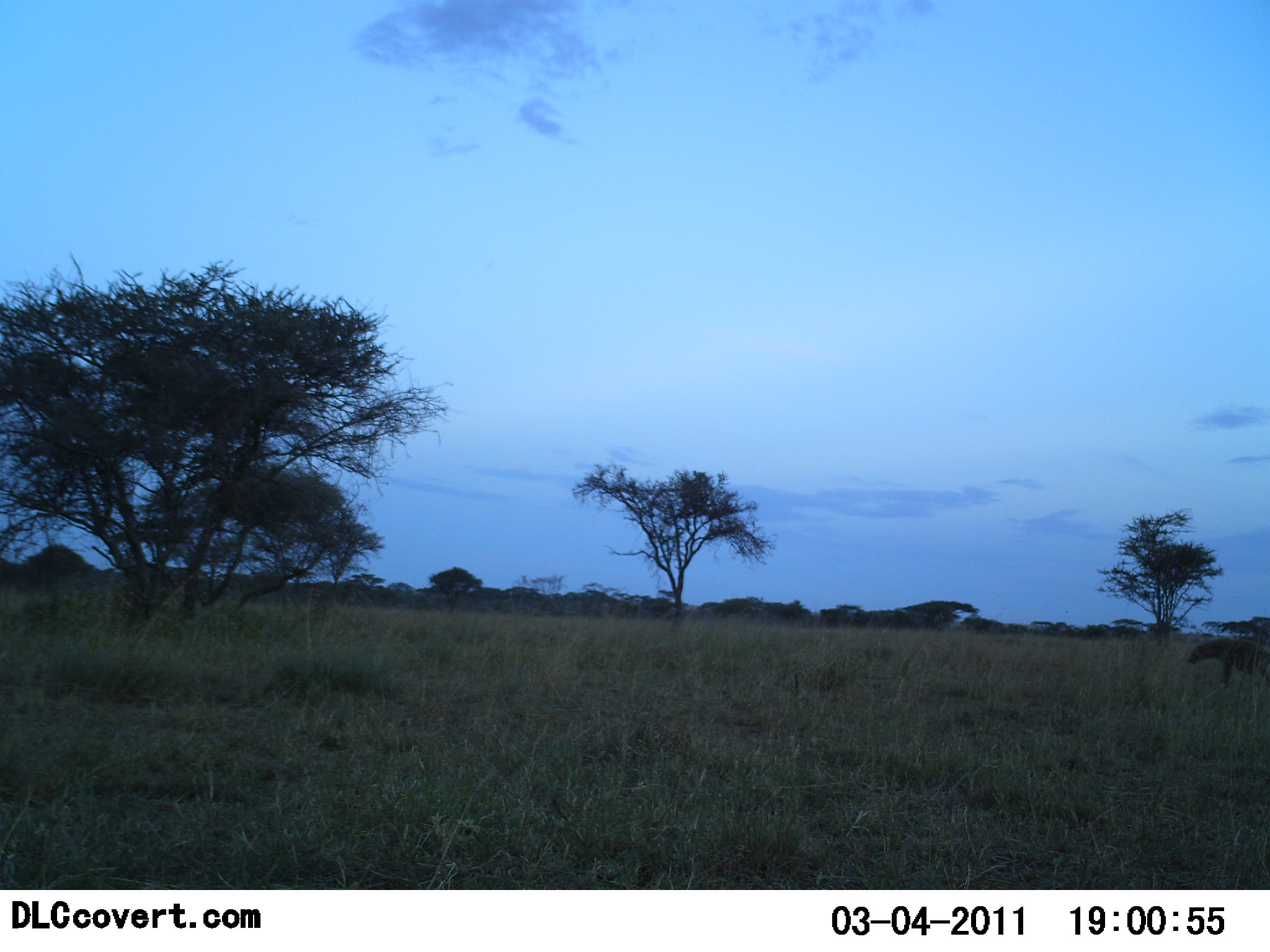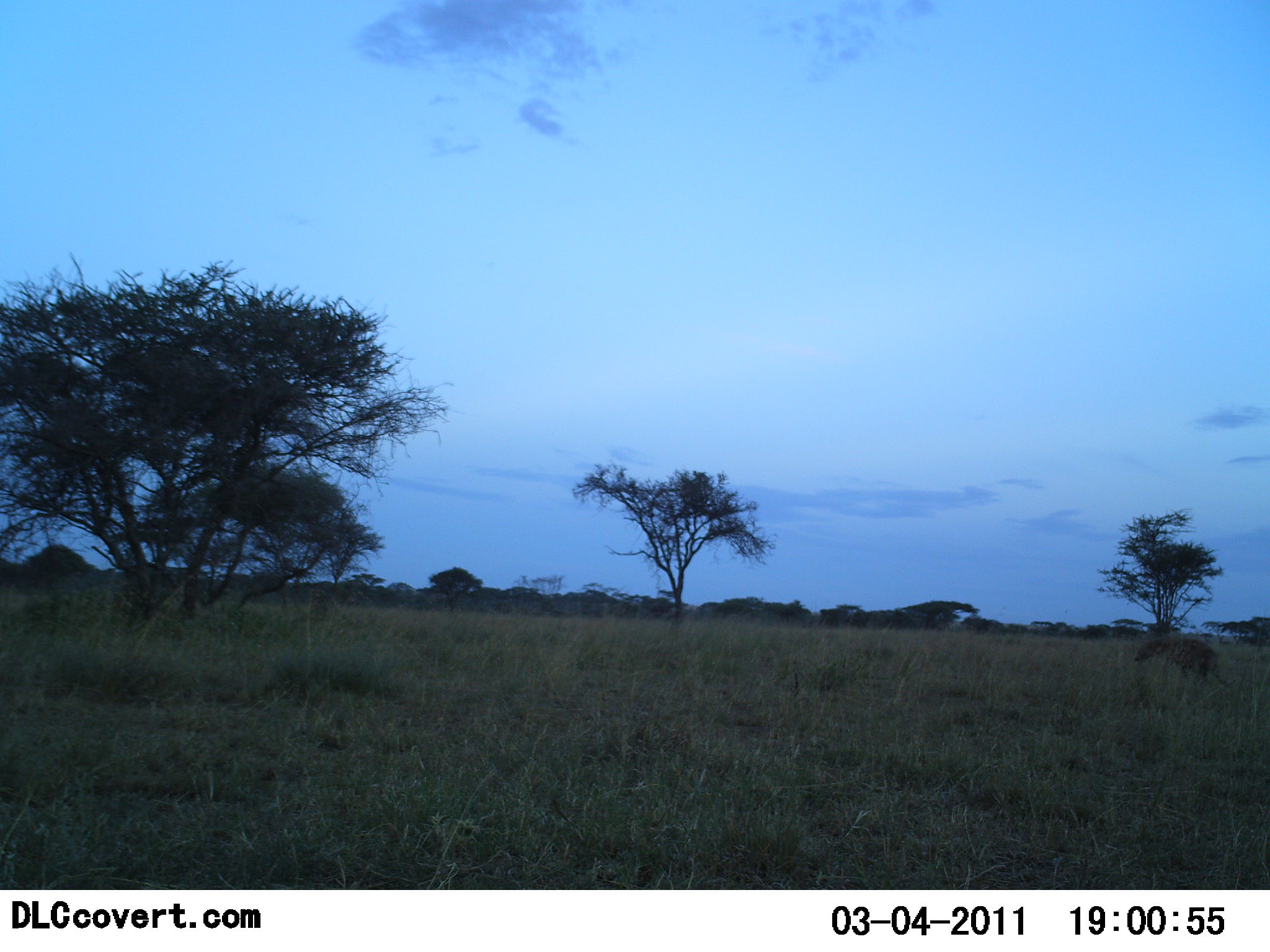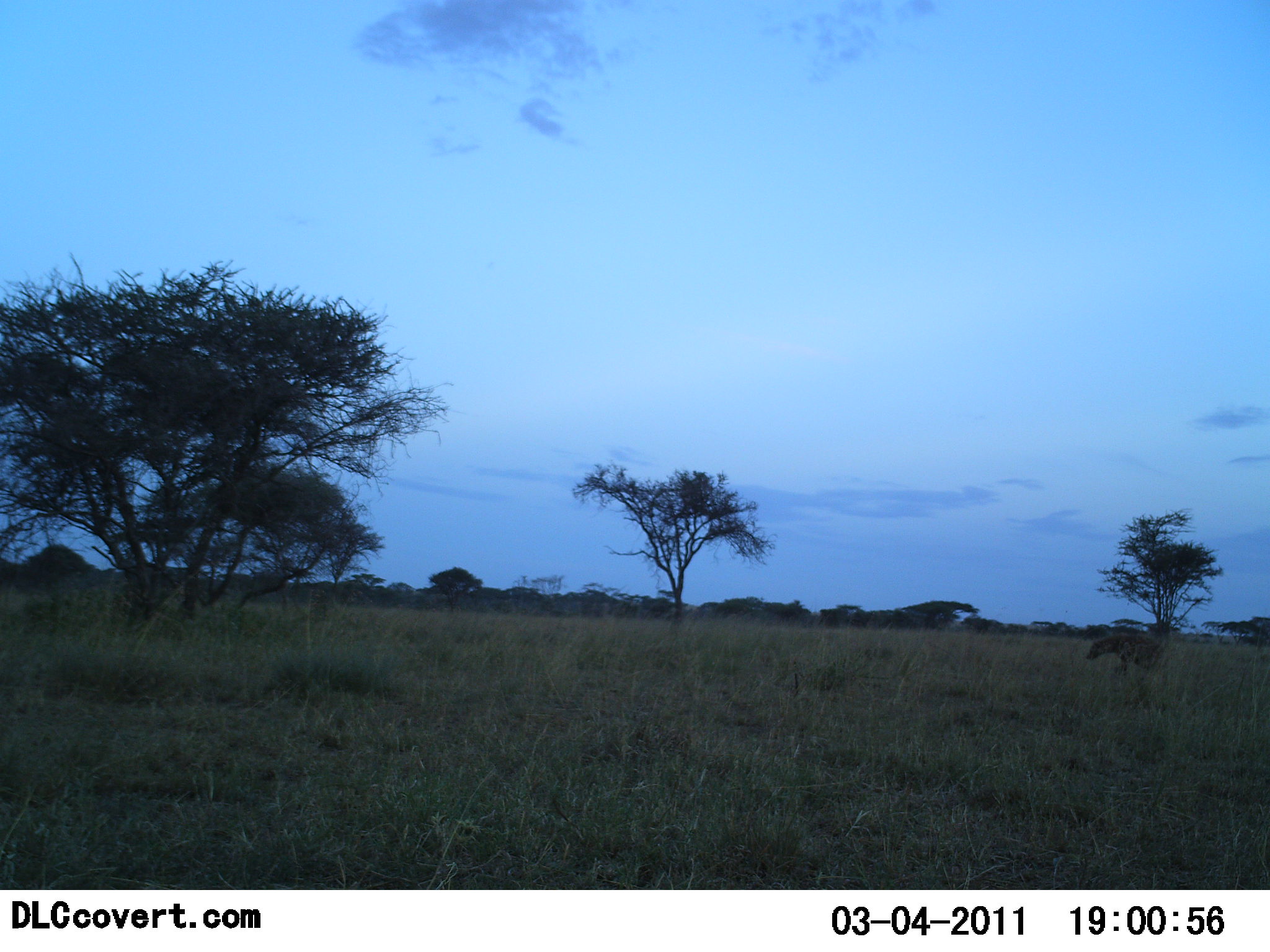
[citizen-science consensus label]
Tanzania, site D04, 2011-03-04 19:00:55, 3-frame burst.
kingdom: Animalia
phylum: Chordata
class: Mammalia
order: Carnivora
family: Hyaenidae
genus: Crocuta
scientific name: Crocuta crocuta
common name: spotted hyena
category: hyenaspotted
Hyenaspotted (spotted hyena) (Crocuta crocuta), count 1. Behavior (volunteer vote fractions): standing 0%, resting 0%, moving 100%, interacting 0%. Young present (vote fraction): 0%. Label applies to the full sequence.